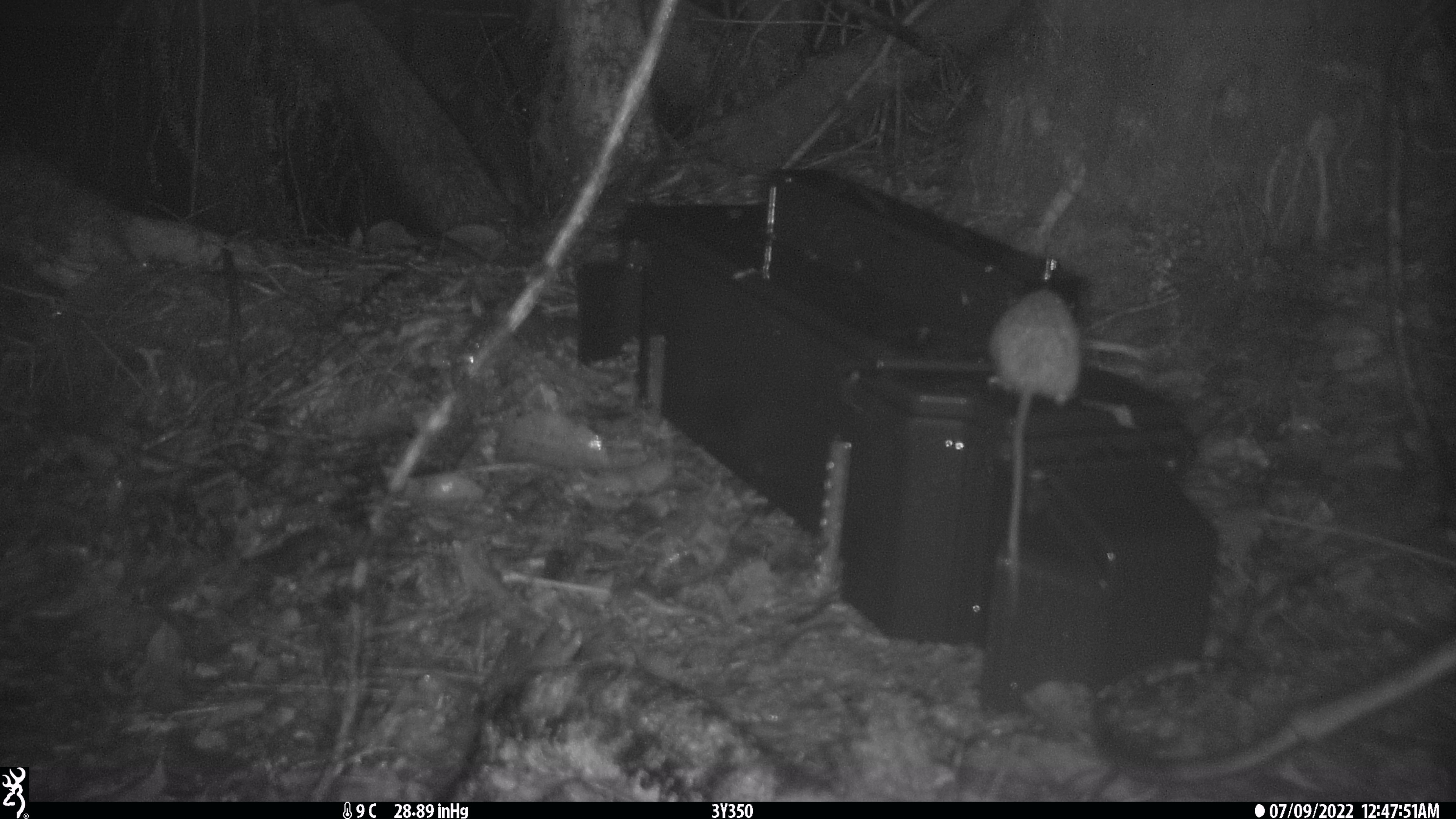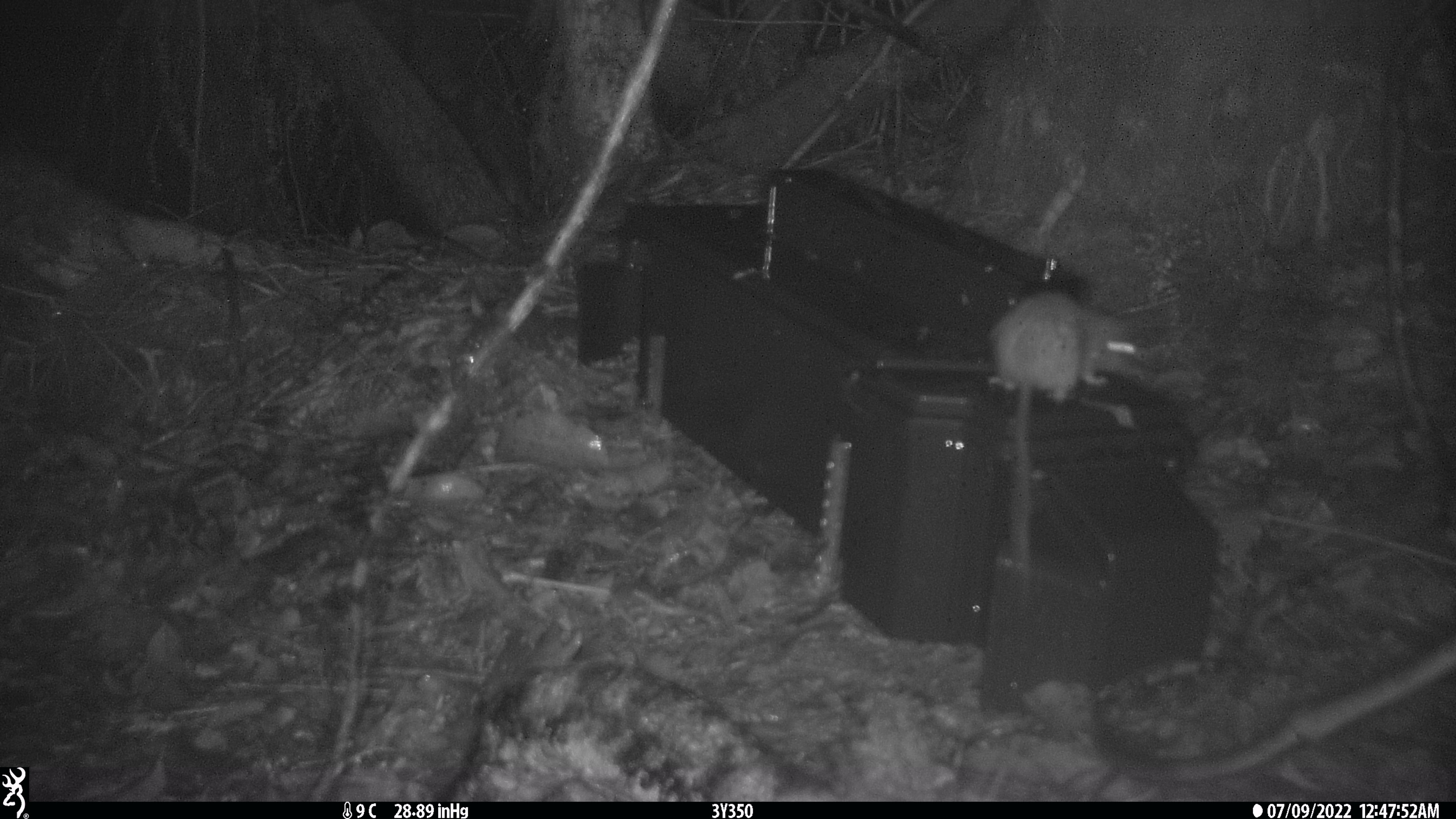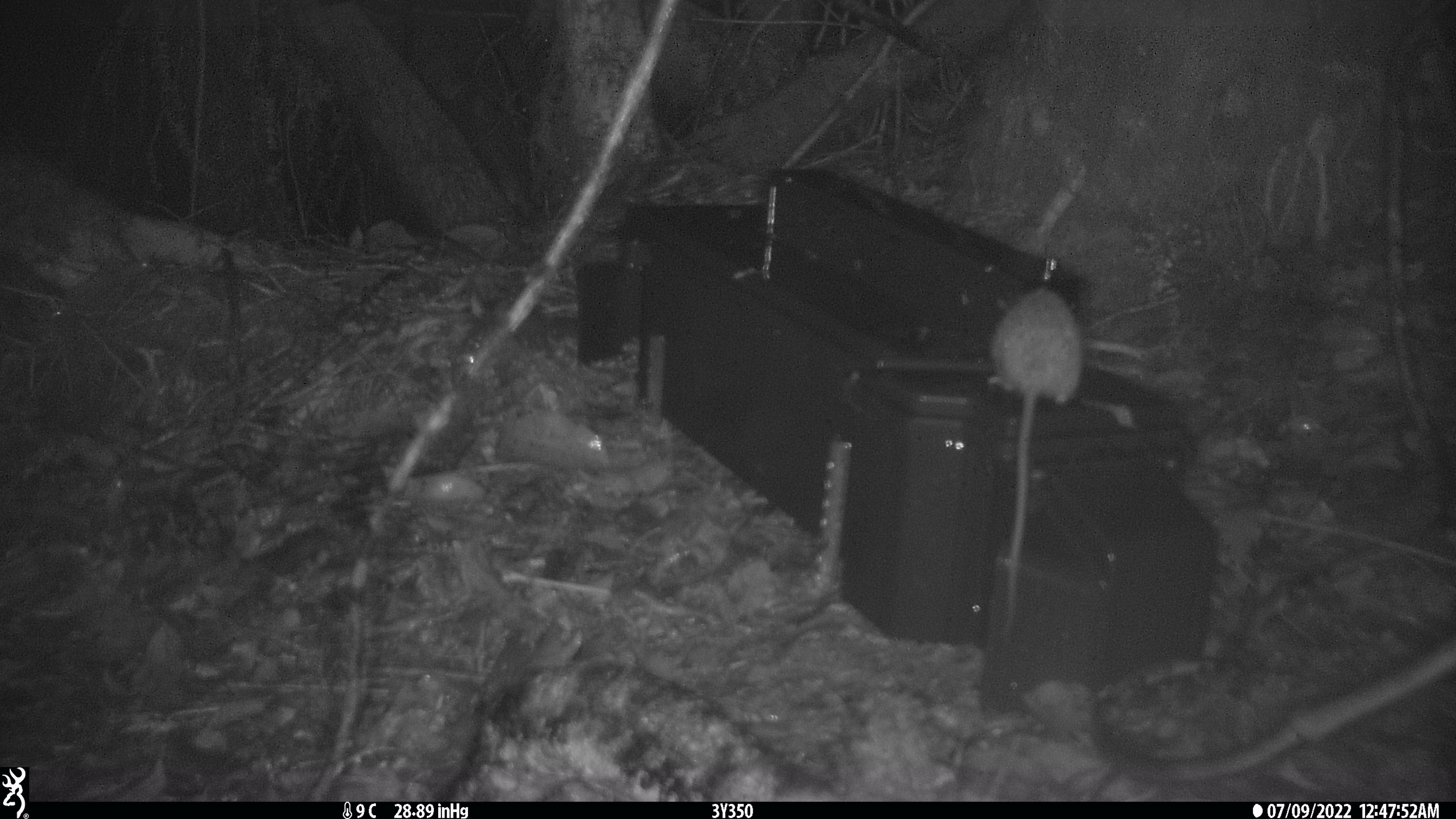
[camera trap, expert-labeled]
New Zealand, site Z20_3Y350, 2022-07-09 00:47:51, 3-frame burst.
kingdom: Animalia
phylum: Chordata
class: Mammalia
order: Rodentia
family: Muridae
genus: Rattus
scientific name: Rattus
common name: rat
Rat (Rattus).